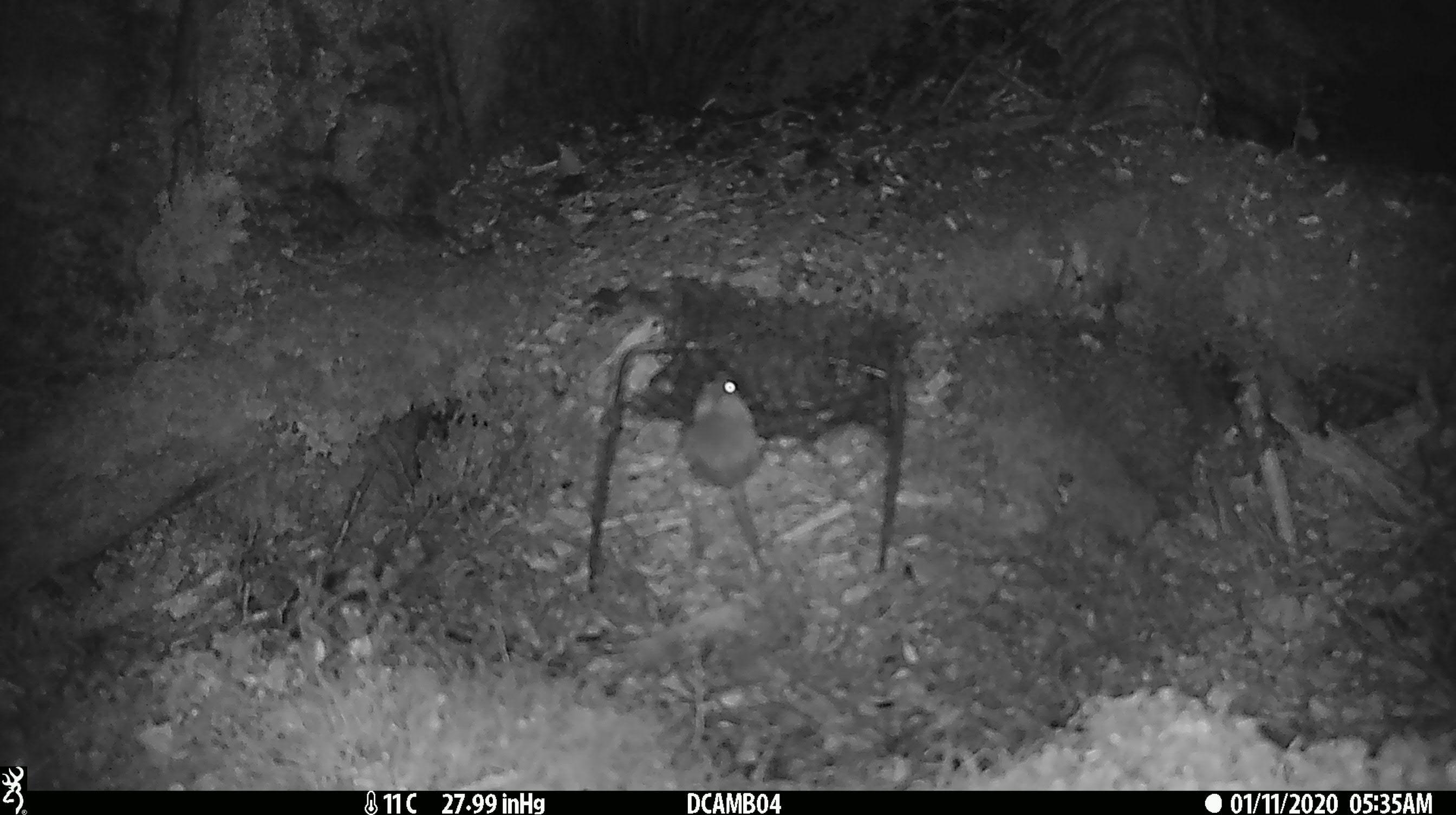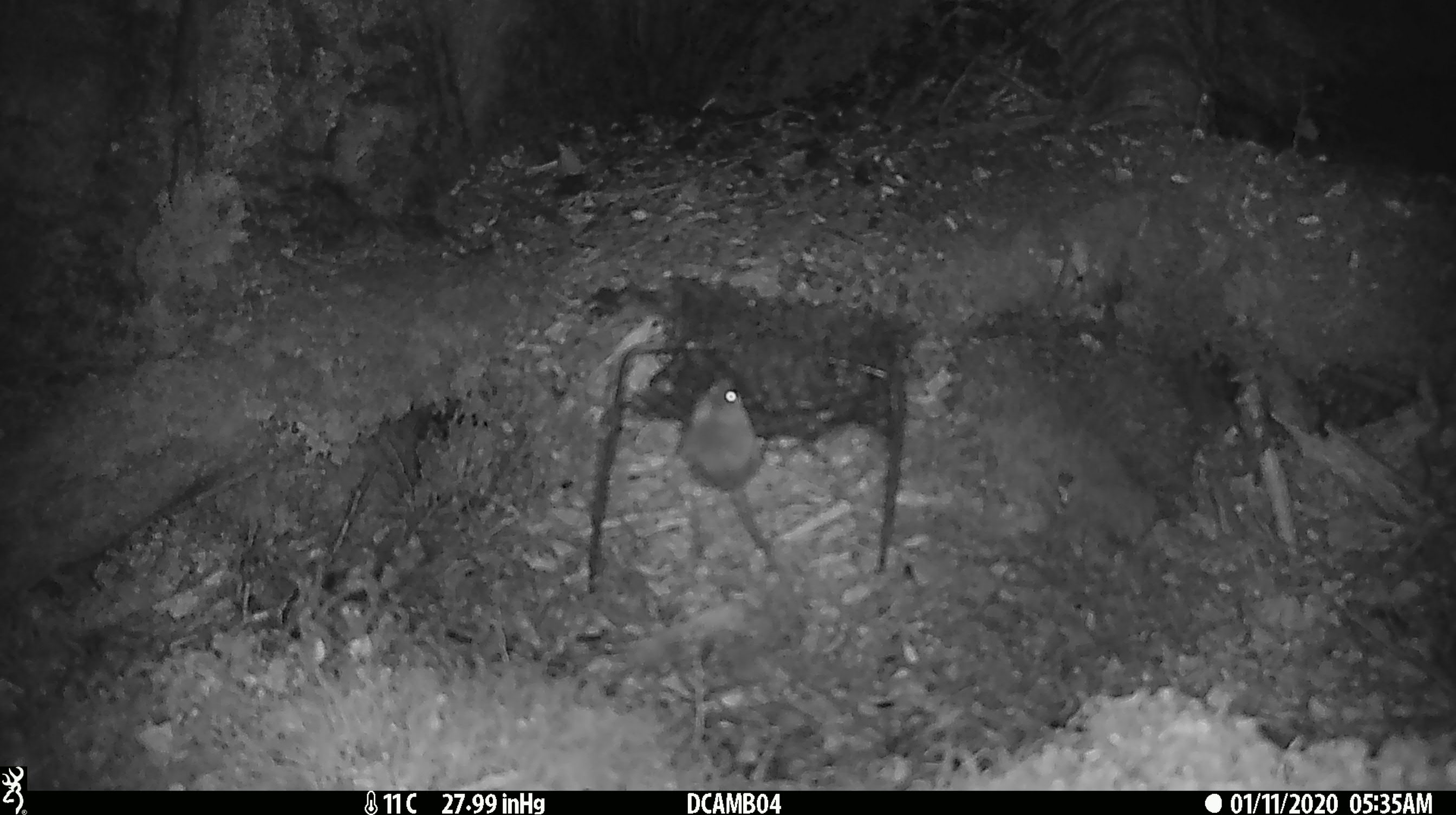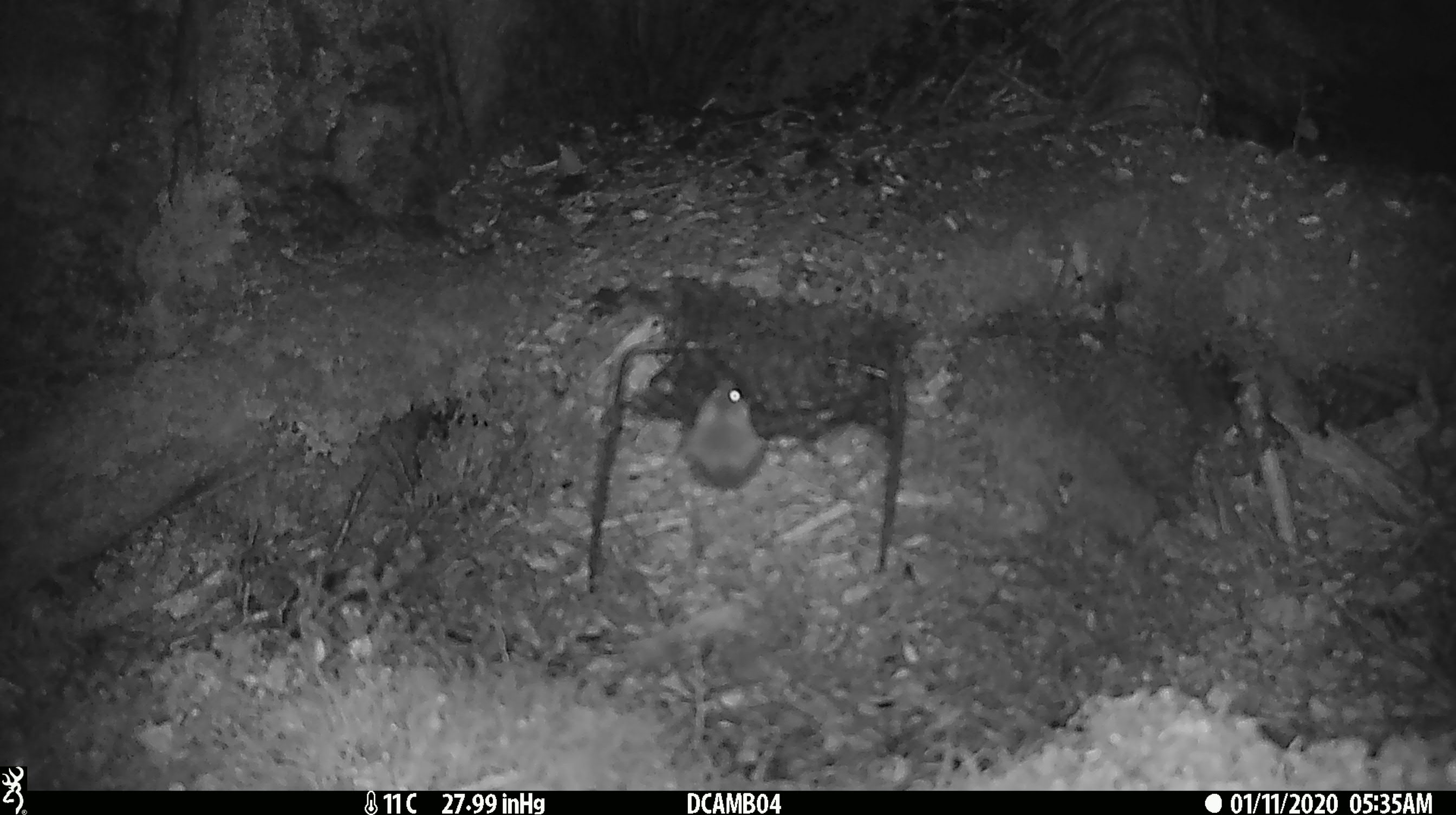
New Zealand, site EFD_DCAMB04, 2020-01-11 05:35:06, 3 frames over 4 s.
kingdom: Animalia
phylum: Chordata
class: Mammalia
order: Rodentia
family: Muridae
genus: Mus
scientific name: Mus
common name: mouse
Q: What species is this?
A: Mouse (Mus).